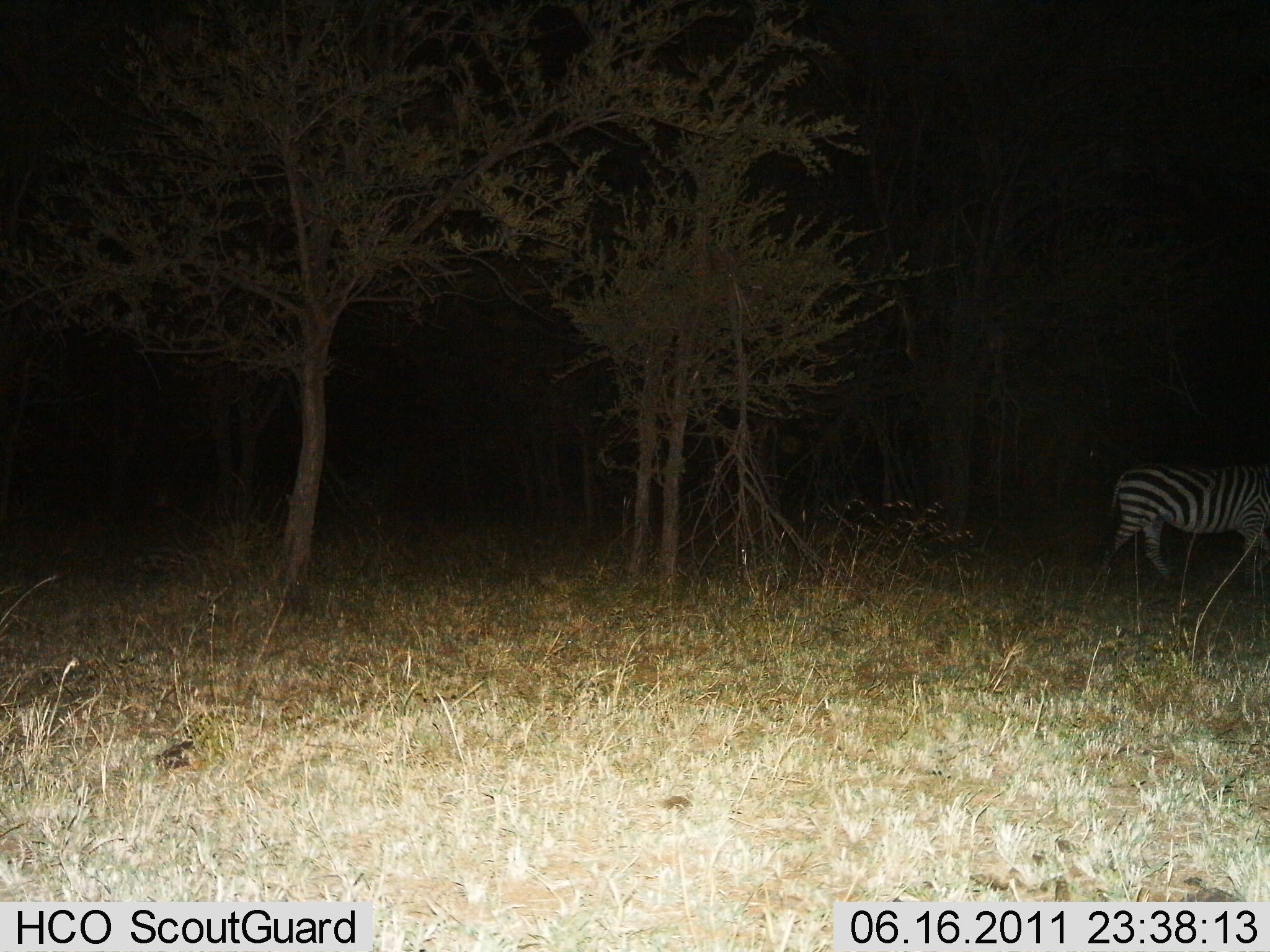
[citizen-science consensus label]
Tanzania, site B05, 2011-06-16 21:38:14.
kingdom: Animalia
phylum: Chordata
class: Mammalia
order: Perissodactyla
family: Equidae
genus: Equus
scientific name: Equus quagga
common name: plains zebra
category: zebra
Zebra (plains zebra) (Equus quagga), count 1. Behavior (volunteer vote fractions): standing 8%, resting 0%, moving 92%, interacting 0%. Young present (vote fraction): 0%. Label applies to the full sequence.